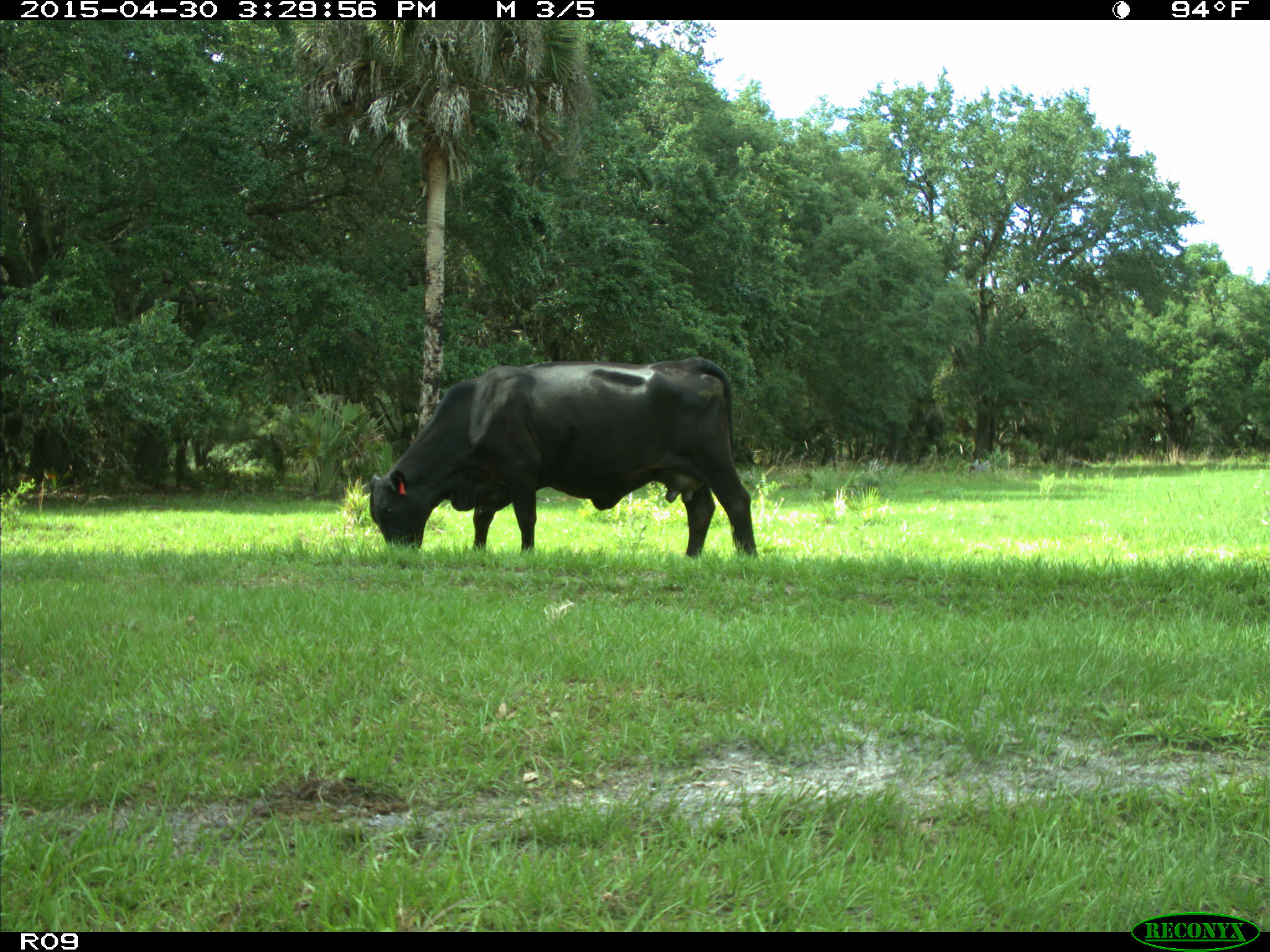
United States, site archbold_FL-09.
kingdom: Animalia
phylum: Chordata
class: Mammalia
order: Artiodactyla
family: Bovidae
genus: Bos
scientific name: Bos taurus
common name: domestic cow